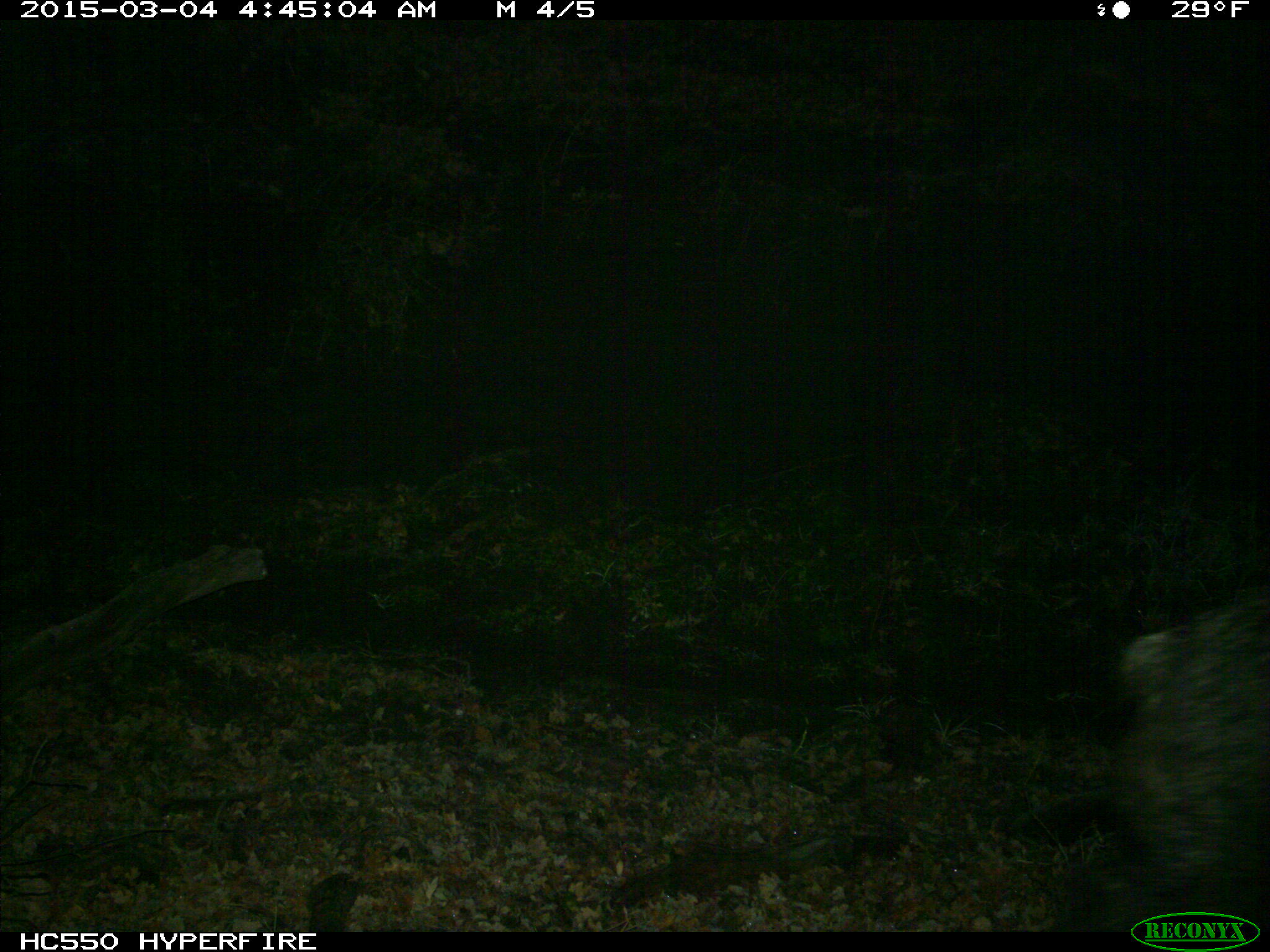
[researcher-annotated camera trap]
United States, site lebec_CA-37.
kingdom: Animalia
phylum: Chordata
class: Mammalia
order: Artiodactyla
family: Suidae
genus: Sus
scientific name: Sus scrofa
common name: wild boar